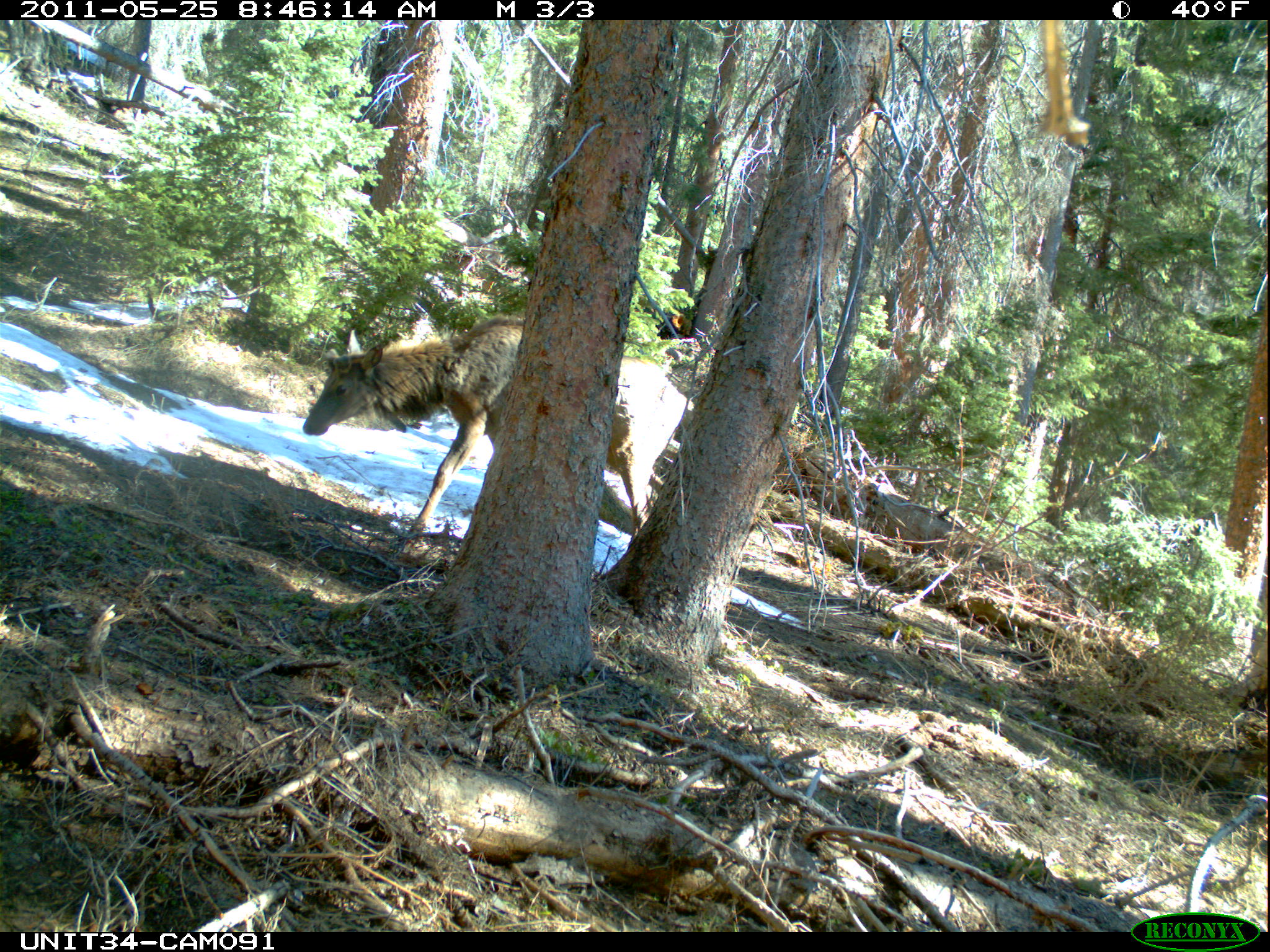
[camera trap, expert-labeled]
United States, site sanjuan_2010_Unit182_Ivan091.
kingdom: Animalia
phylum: Chordata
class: Mammalia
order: Artiodactyla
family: Cervidae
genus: Cervus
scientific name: Cervus elaphus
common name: red deer